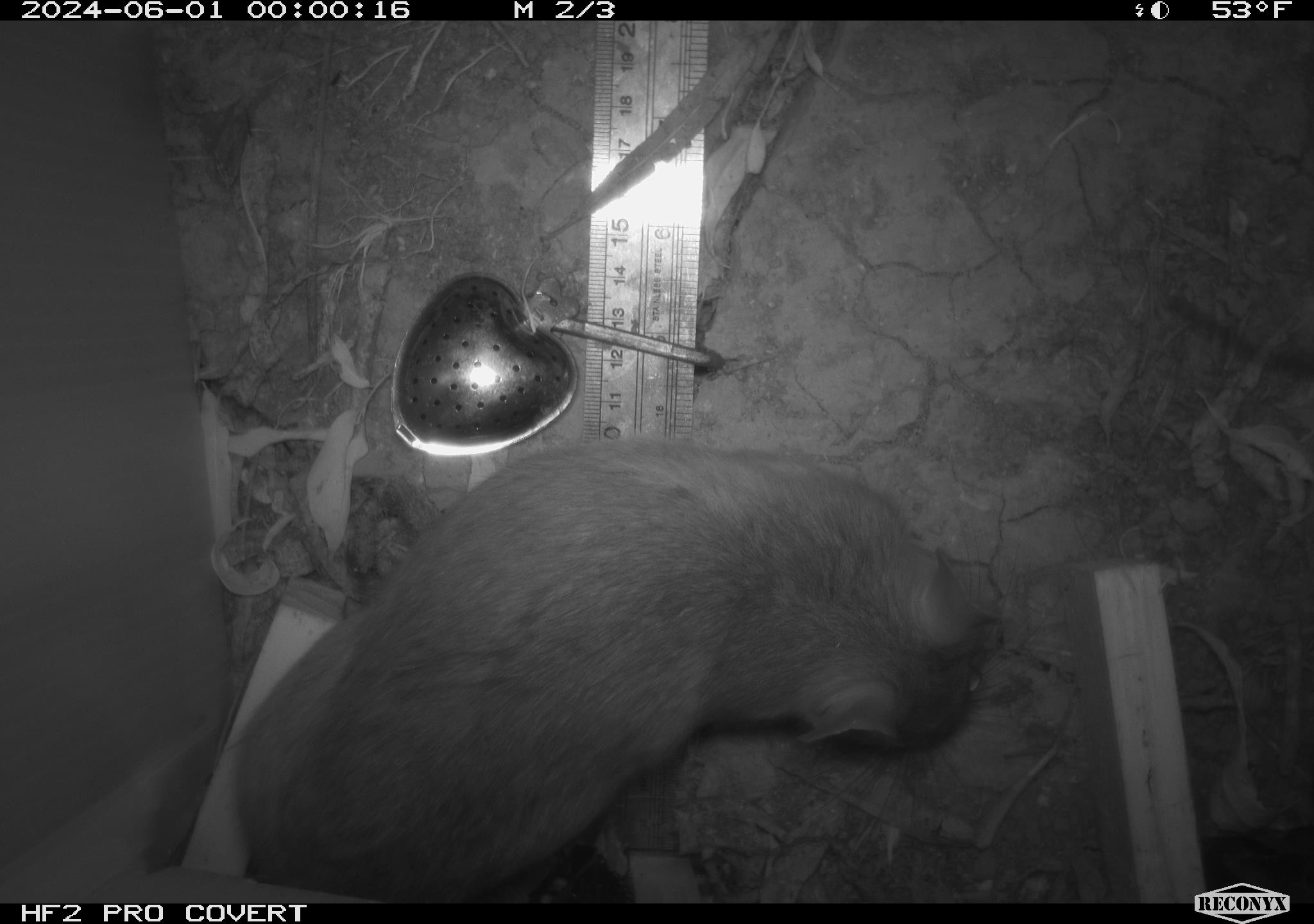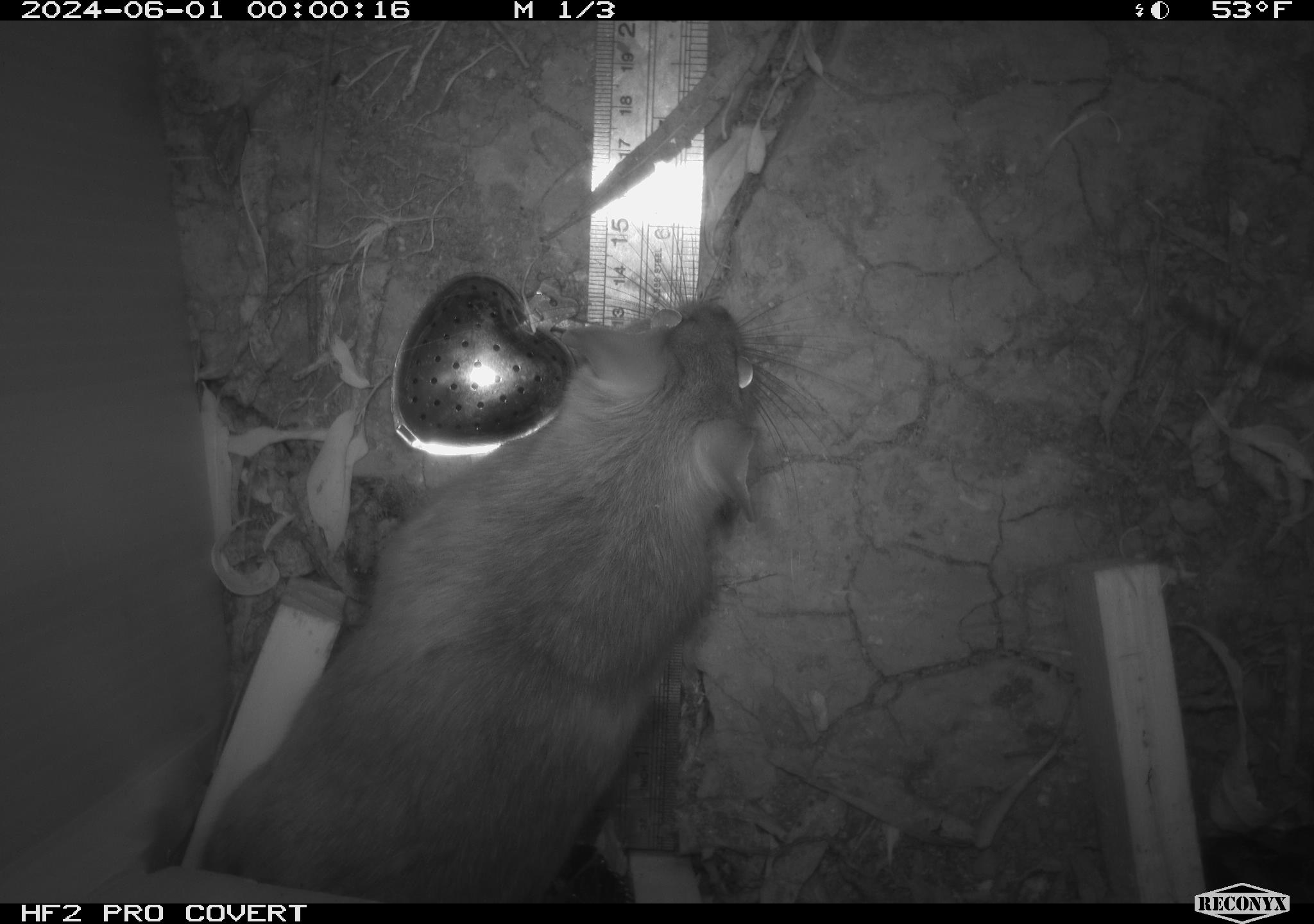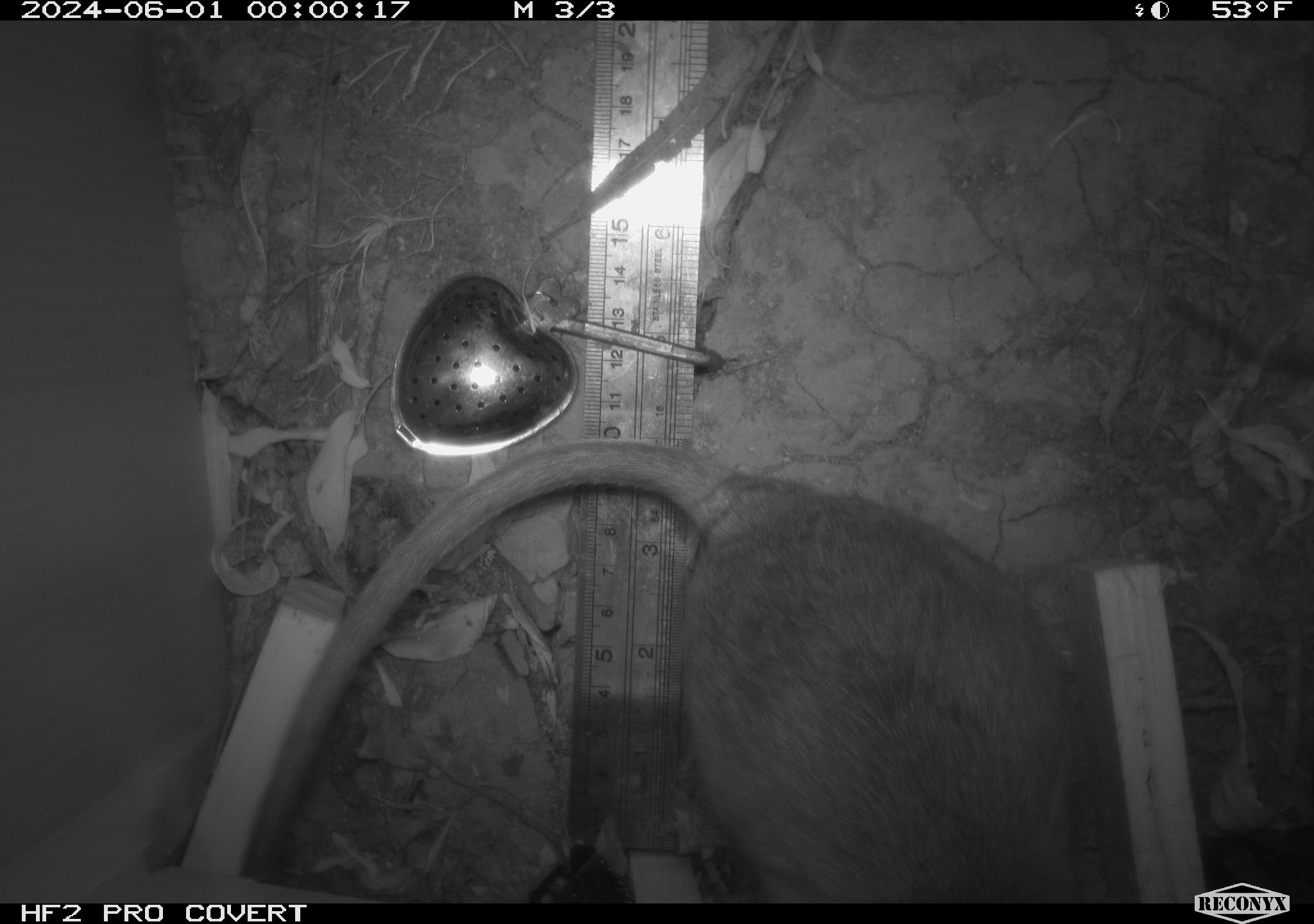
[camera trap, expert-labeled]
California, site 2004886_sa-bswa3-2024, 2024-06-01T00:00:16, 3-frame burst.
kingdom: Animalia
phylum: Chordata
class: Mammalia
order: Rodentia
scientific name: Rodentia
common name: woodrat or rat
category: woodrat or rat species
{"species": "woodrat or rat species (woodrat or rat) (Rodentia)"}